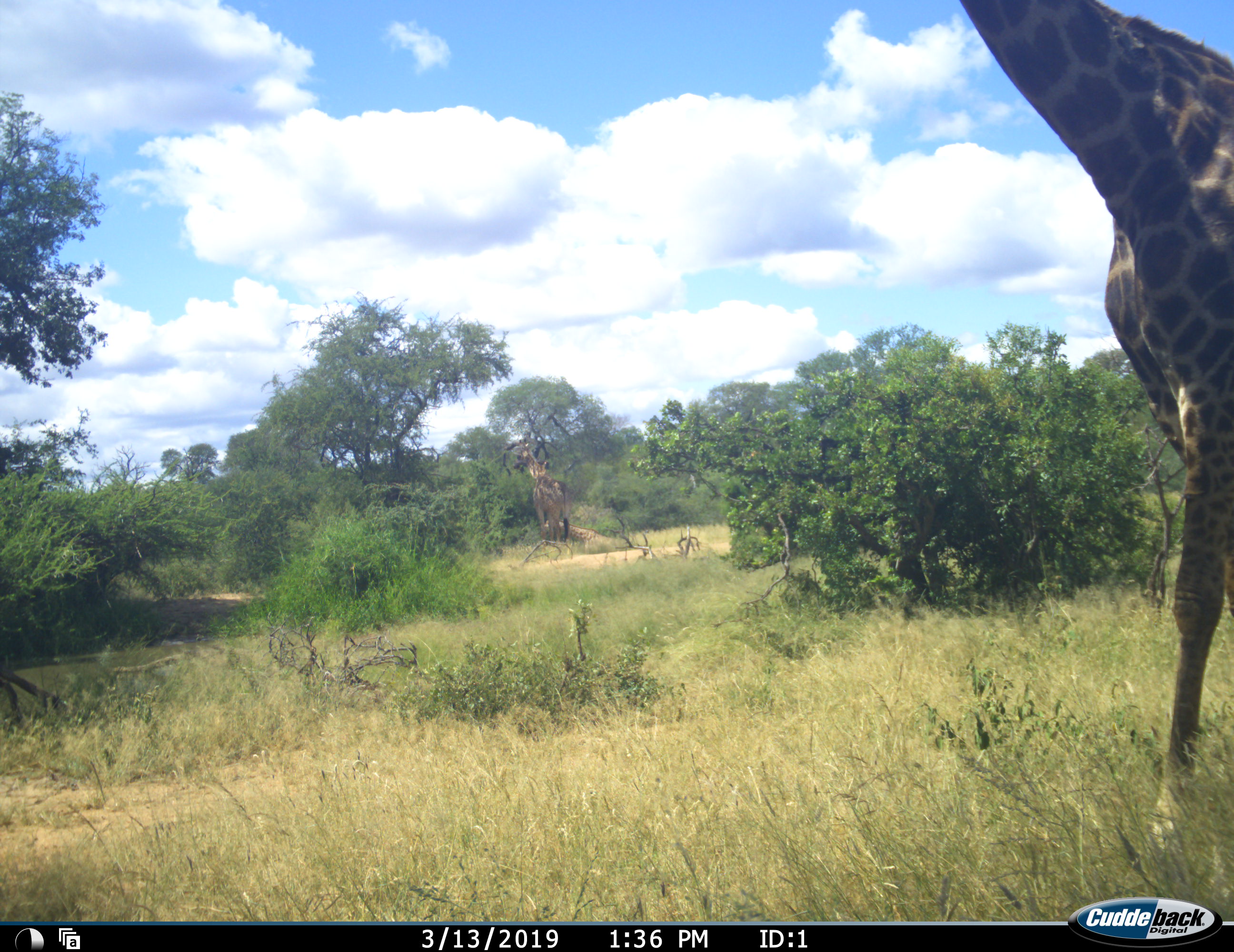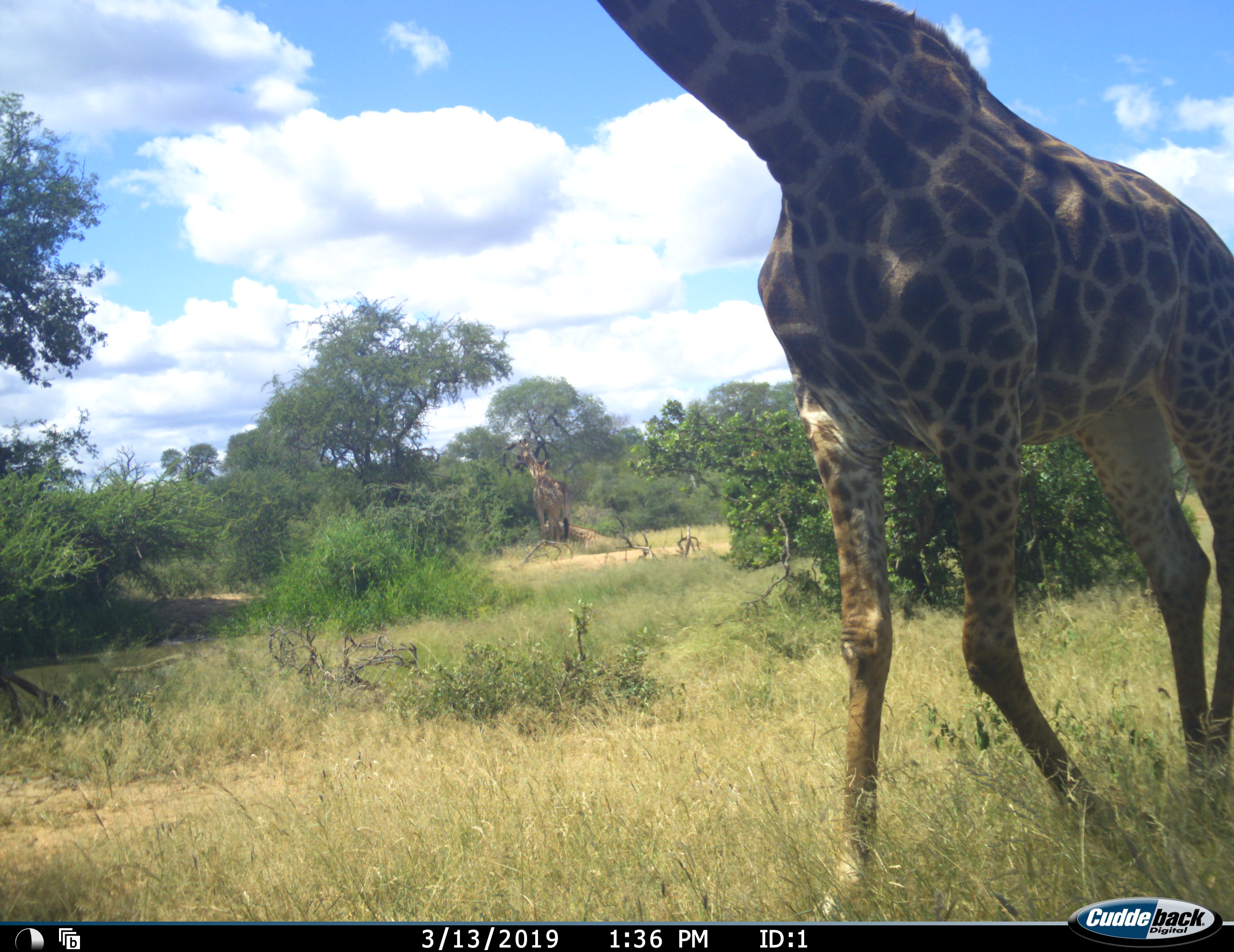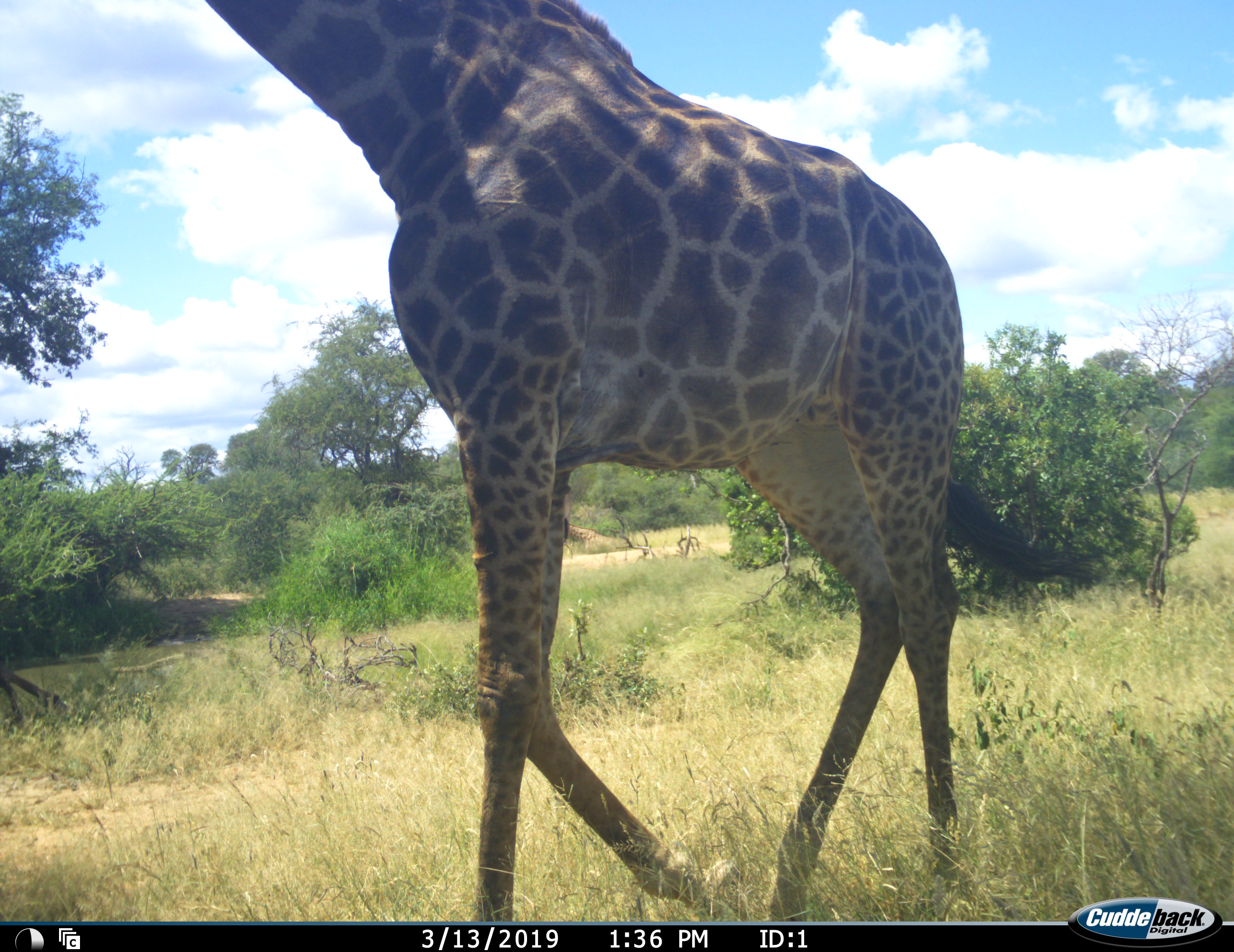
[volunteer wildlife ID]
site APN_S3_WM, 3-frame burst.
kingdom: Animalia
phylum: Chordata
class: Mammalia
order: Artiodactyla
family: Giraffidae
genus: Giraffa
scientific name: Giraffa camelopardalis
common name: giraffe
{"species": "giraffe (Giraffa camelopardalis)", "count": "1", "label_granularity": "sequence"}